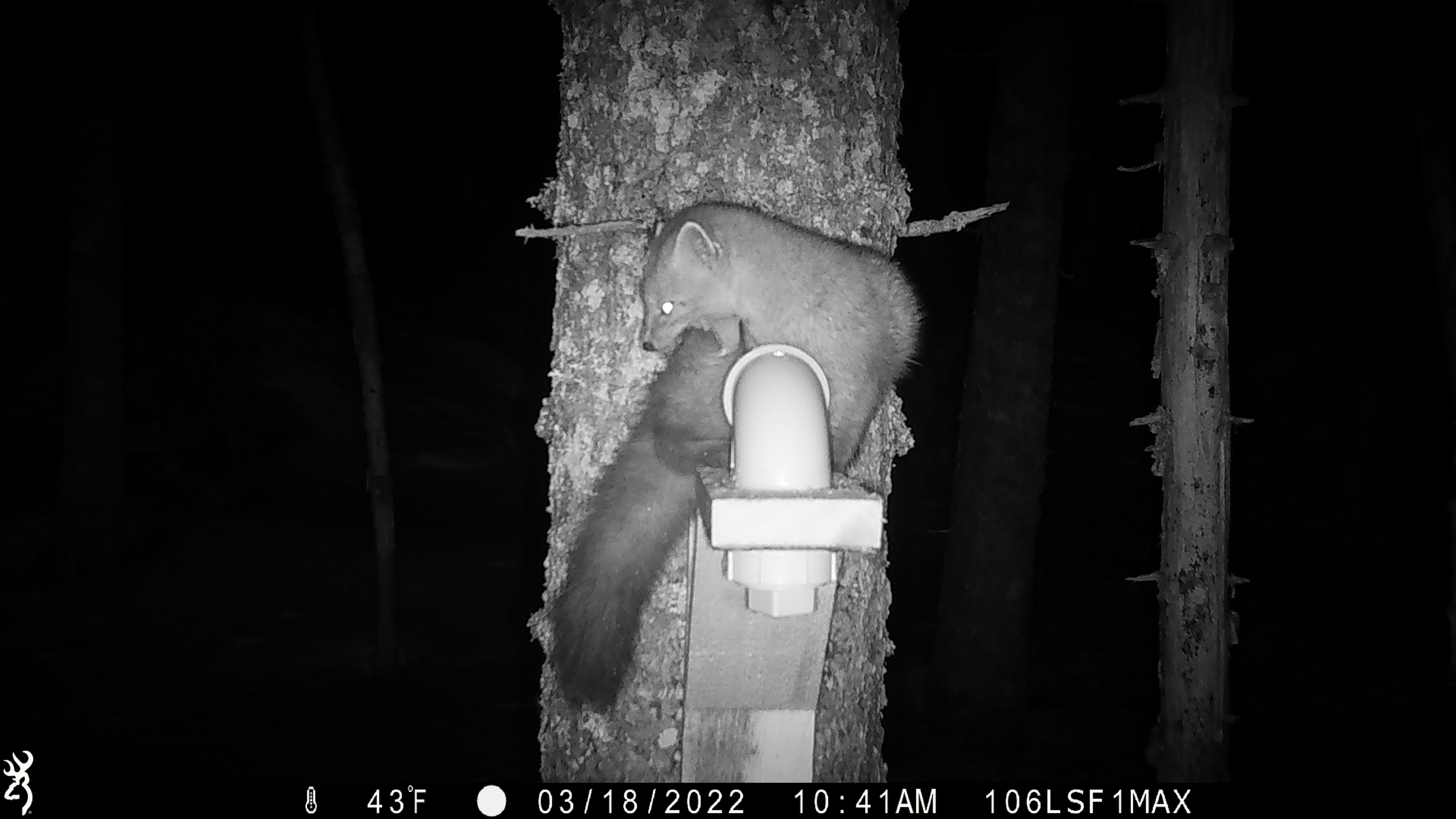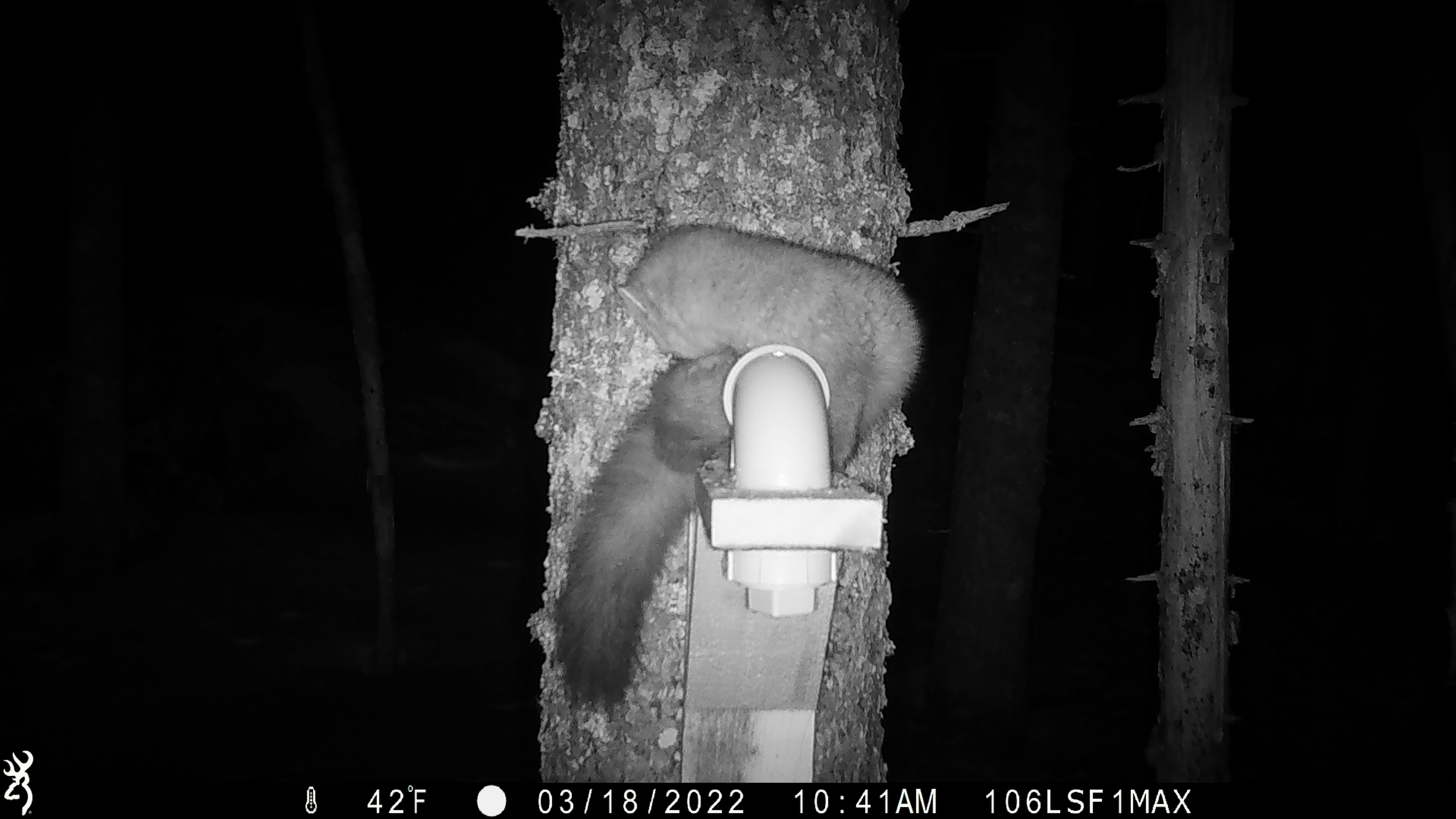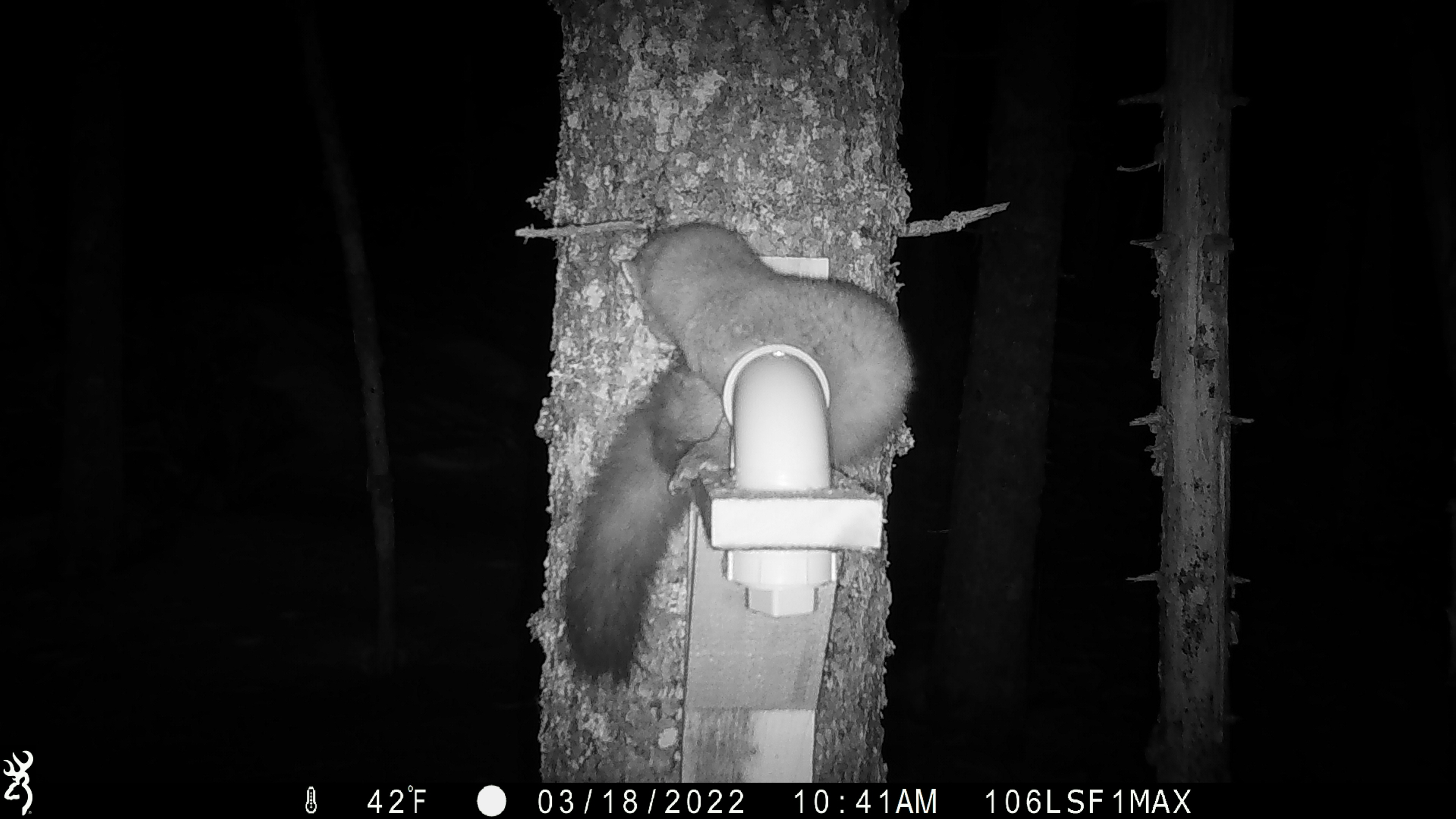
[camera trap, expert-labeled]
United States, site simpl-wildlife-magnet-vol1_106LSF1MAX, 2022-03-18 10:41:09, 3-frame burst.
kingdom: Animalia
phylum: Chordata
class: Mammalia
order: Carnivora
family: Mustelidae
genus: Martes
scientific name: Martes americana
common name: american marten